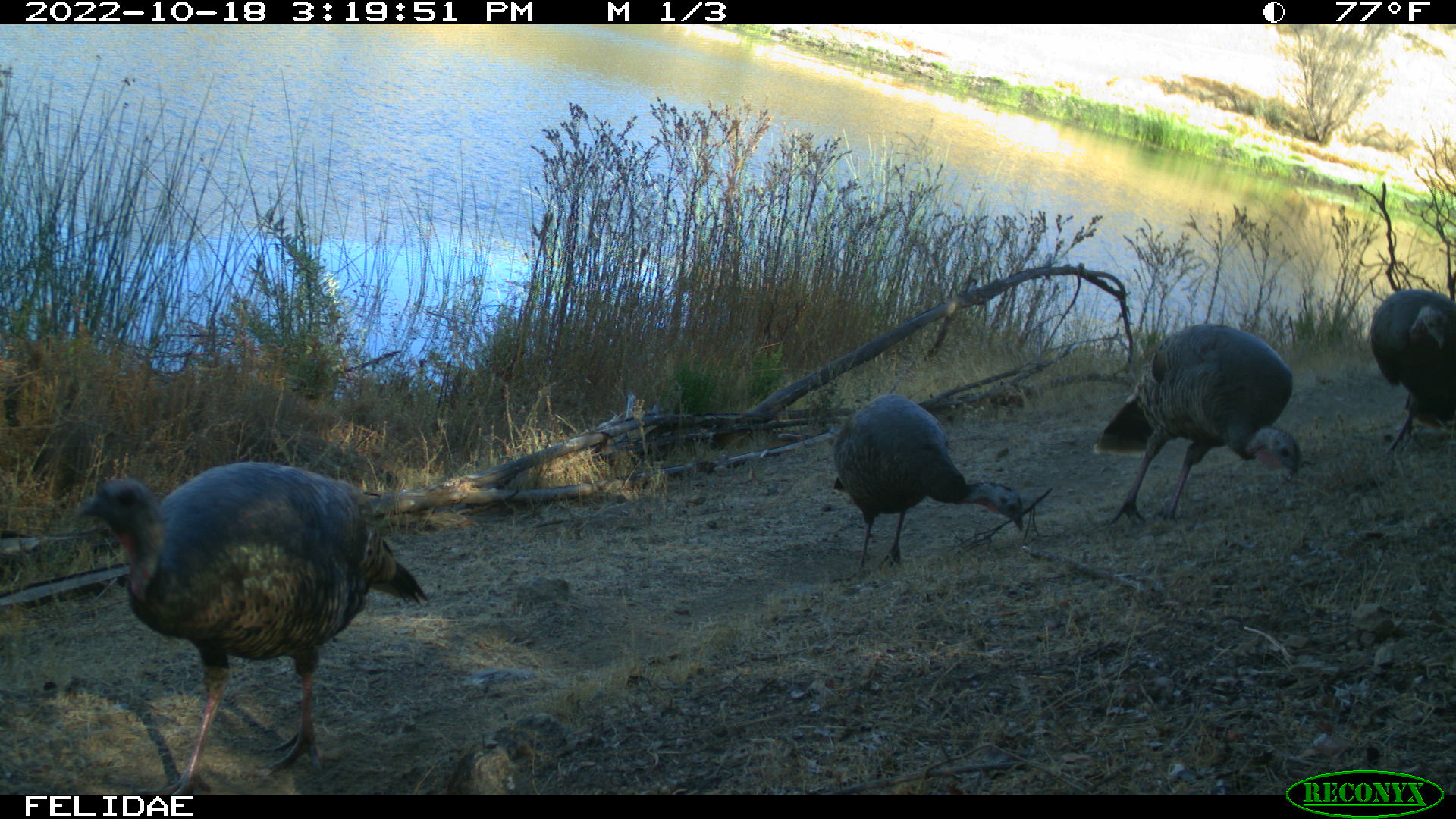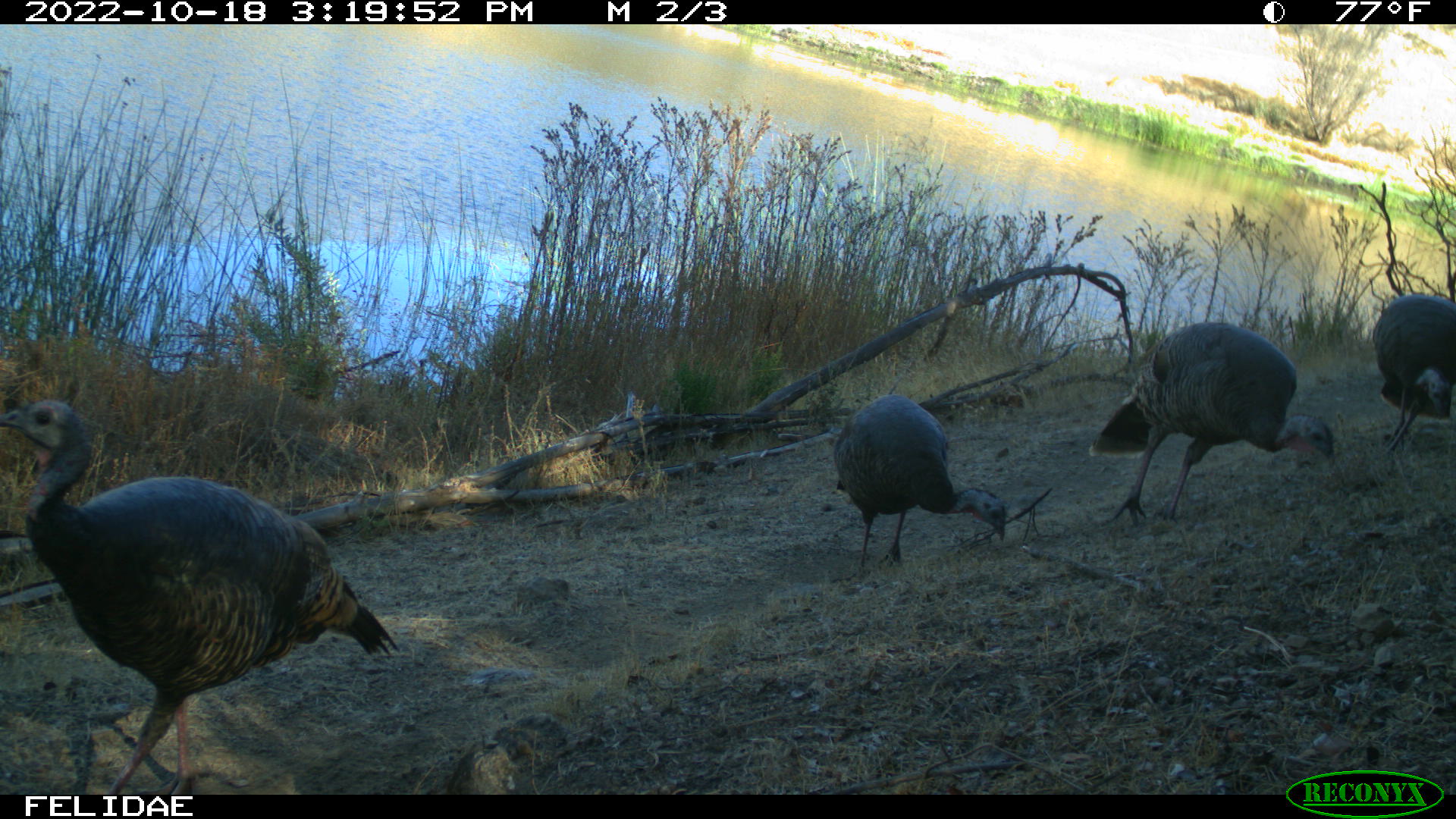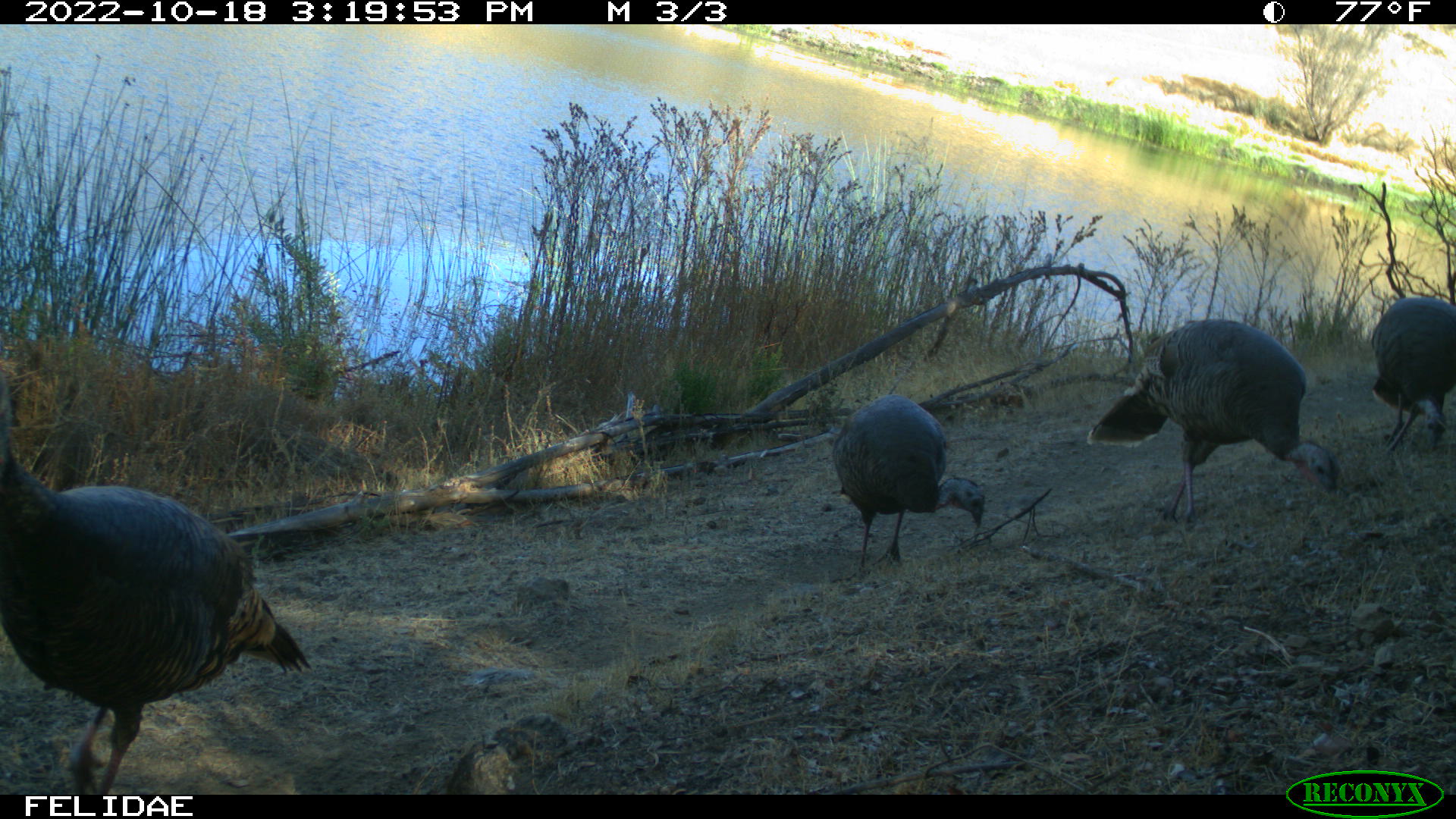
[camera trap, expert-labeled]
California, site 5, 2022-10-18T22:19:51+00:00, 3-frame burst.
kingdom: Animalia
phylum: Chordata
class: Aves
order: Galliformes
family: Phasianidae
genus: Meleagris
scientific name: Meleagris gallopavo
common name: turkey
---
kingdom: Animalia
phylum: Chordata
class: Aves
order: Cathartiformes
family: Cathartidae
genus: Cathartes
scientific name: Cathartes aura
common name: turkey vulture